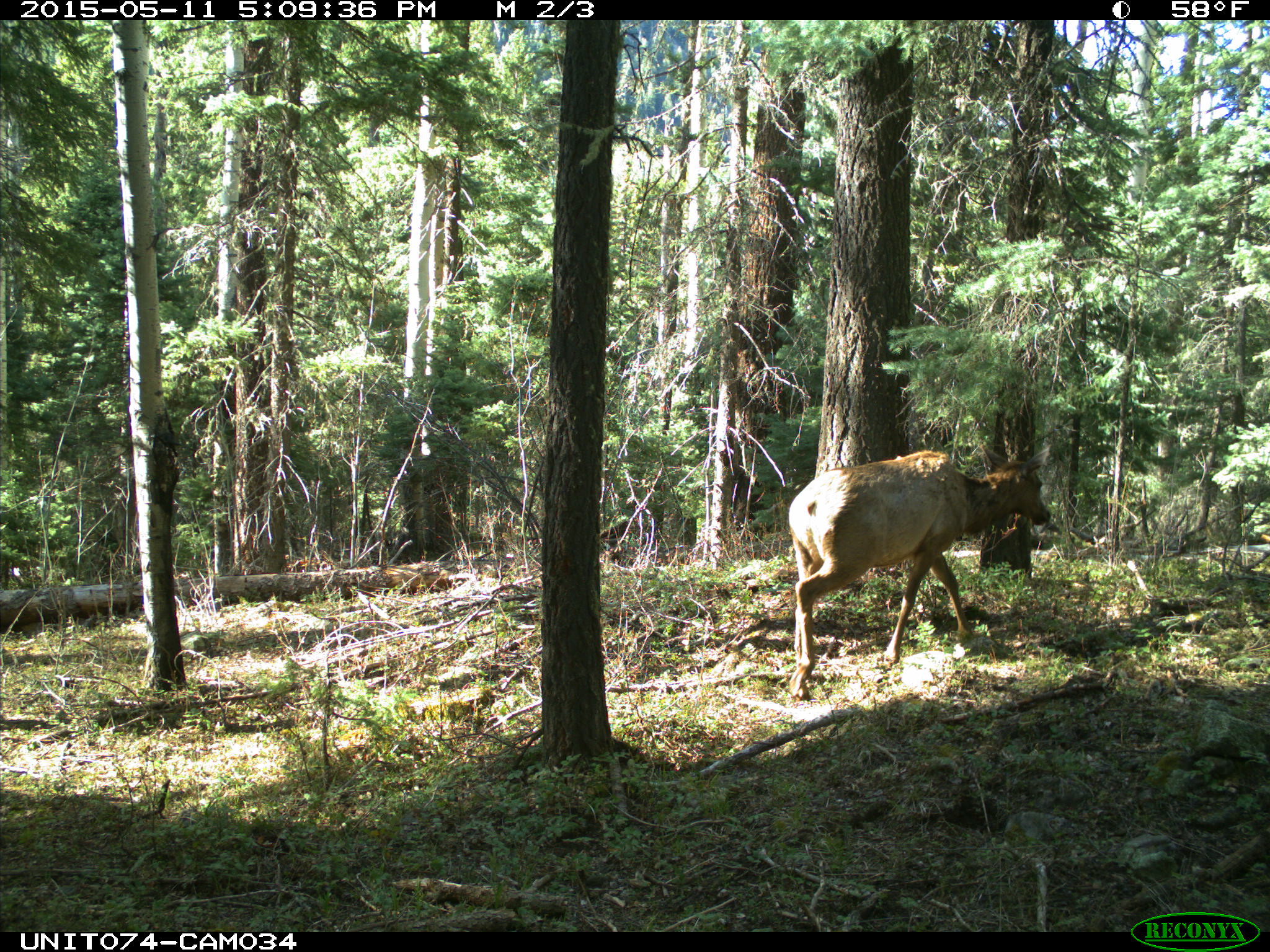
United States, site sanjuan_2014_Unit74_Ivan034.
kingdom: Animalia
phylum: Chordata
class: Mammalia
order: Artiodactyla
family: Cervidae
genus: Cervus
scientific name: Cervus elaphus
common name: red deer